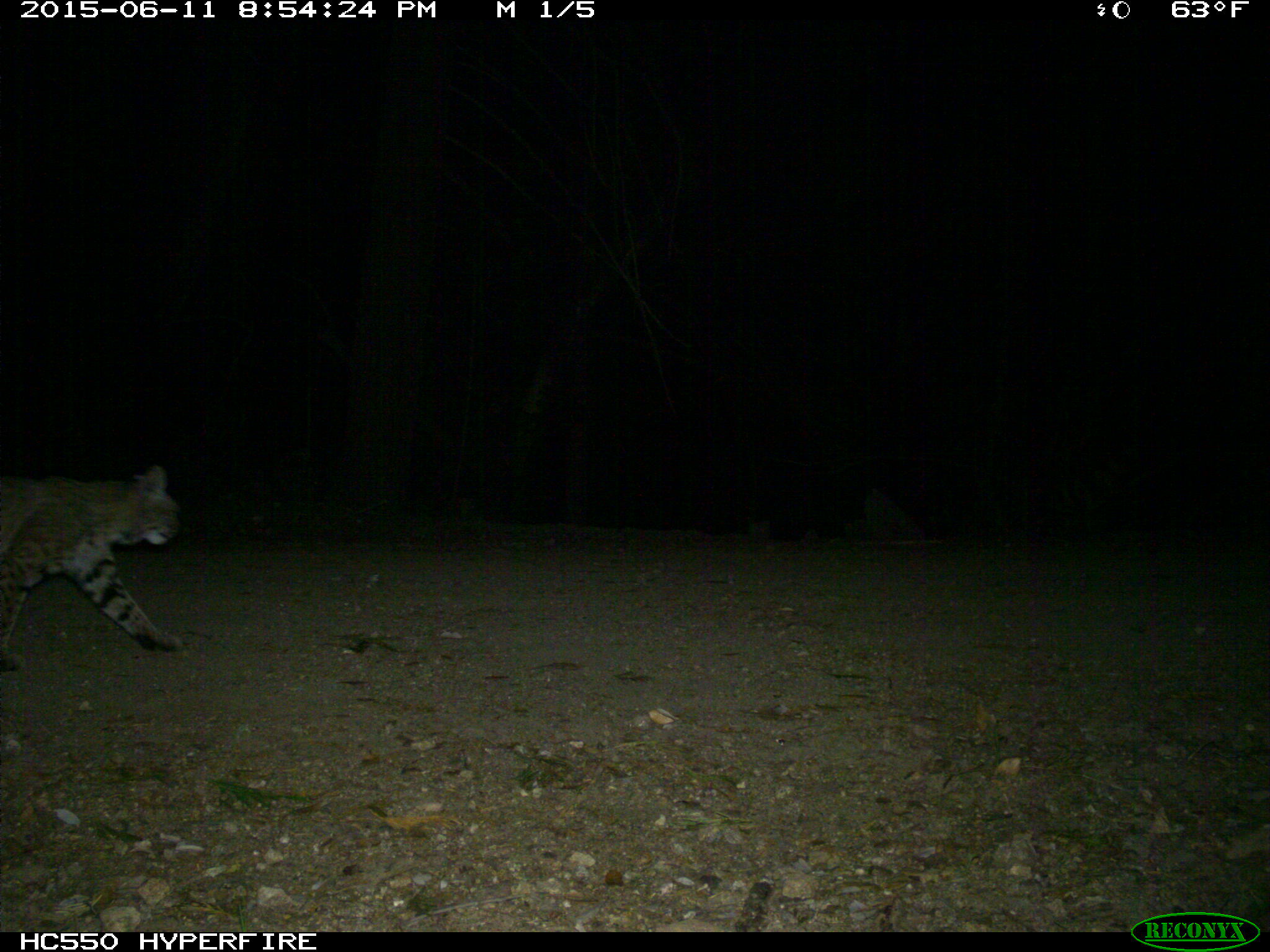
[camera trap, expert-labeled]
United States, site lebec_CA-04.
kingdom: Animalia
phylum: Chordata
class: Mammalia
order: Carnivora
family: Felidae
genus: Lynx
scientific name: Lynx rufus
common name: bobcat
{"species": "Lynx rufus (bobcat)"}